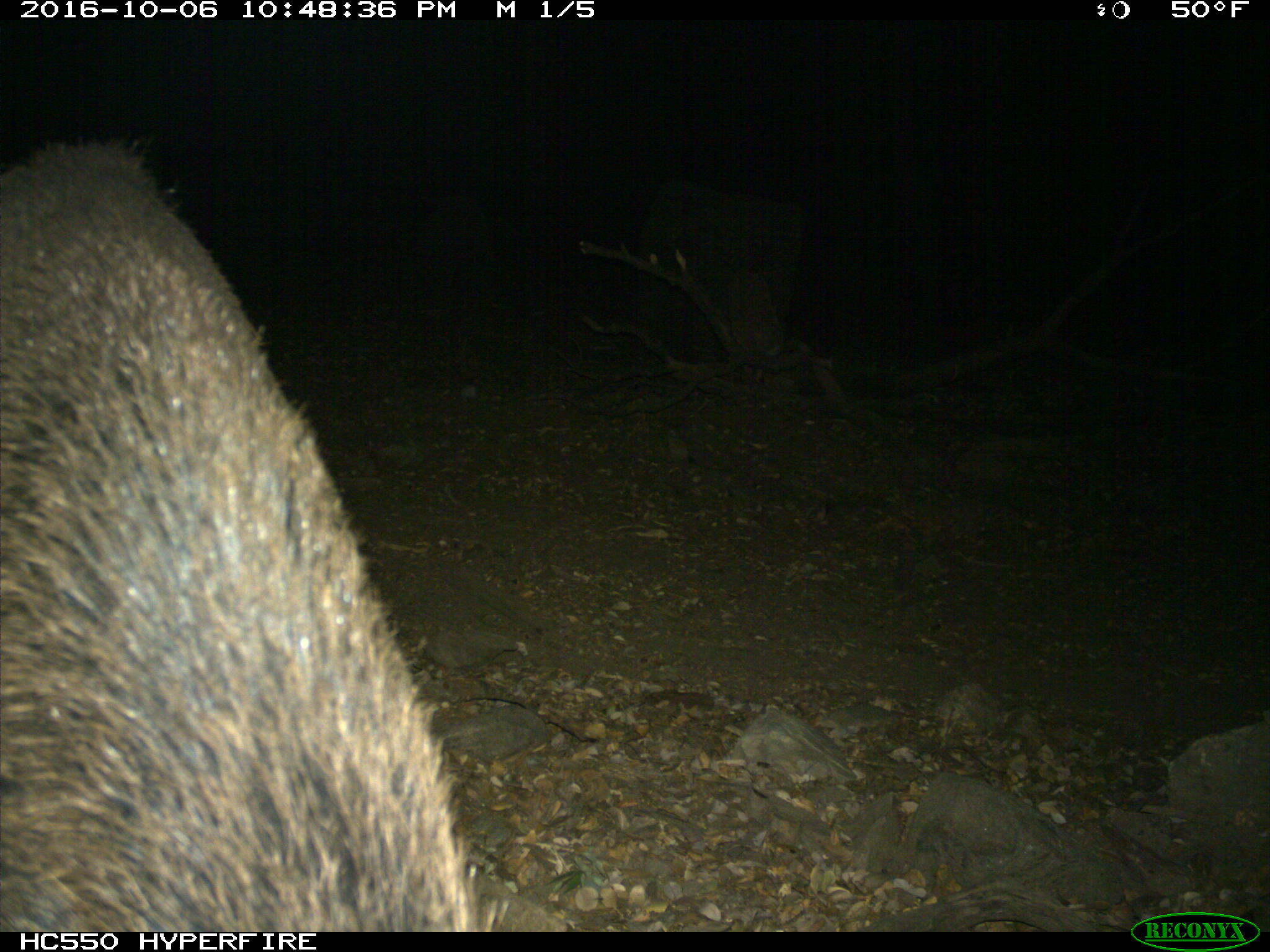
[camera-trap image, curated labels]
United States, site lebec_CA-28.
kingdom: Animalia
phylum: Chordata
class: Mammalia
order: Artiodactyla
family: Suidae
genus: Sus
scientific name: Sus scrofa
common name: wild boar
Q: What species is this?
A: Sus scrofa (wild boar).